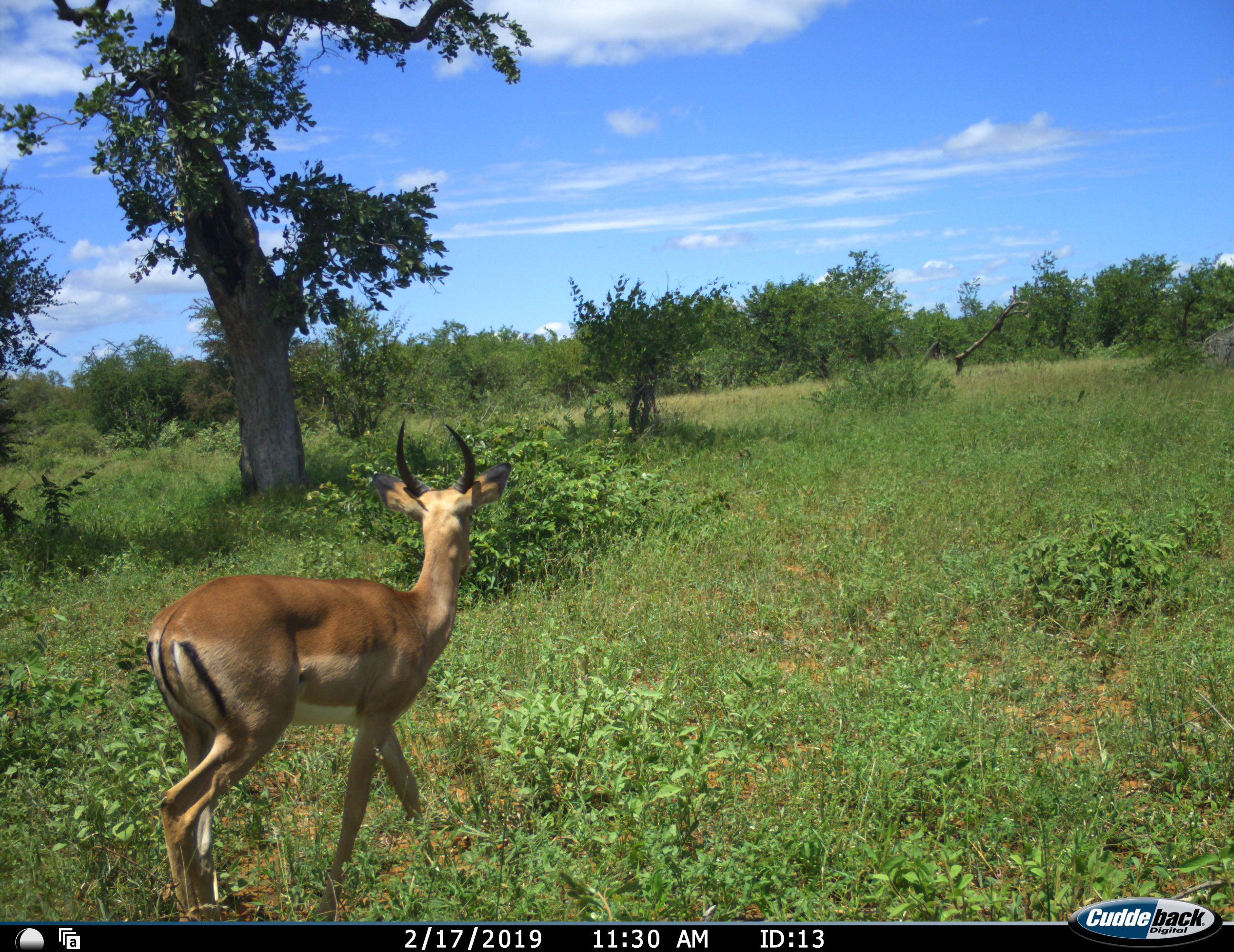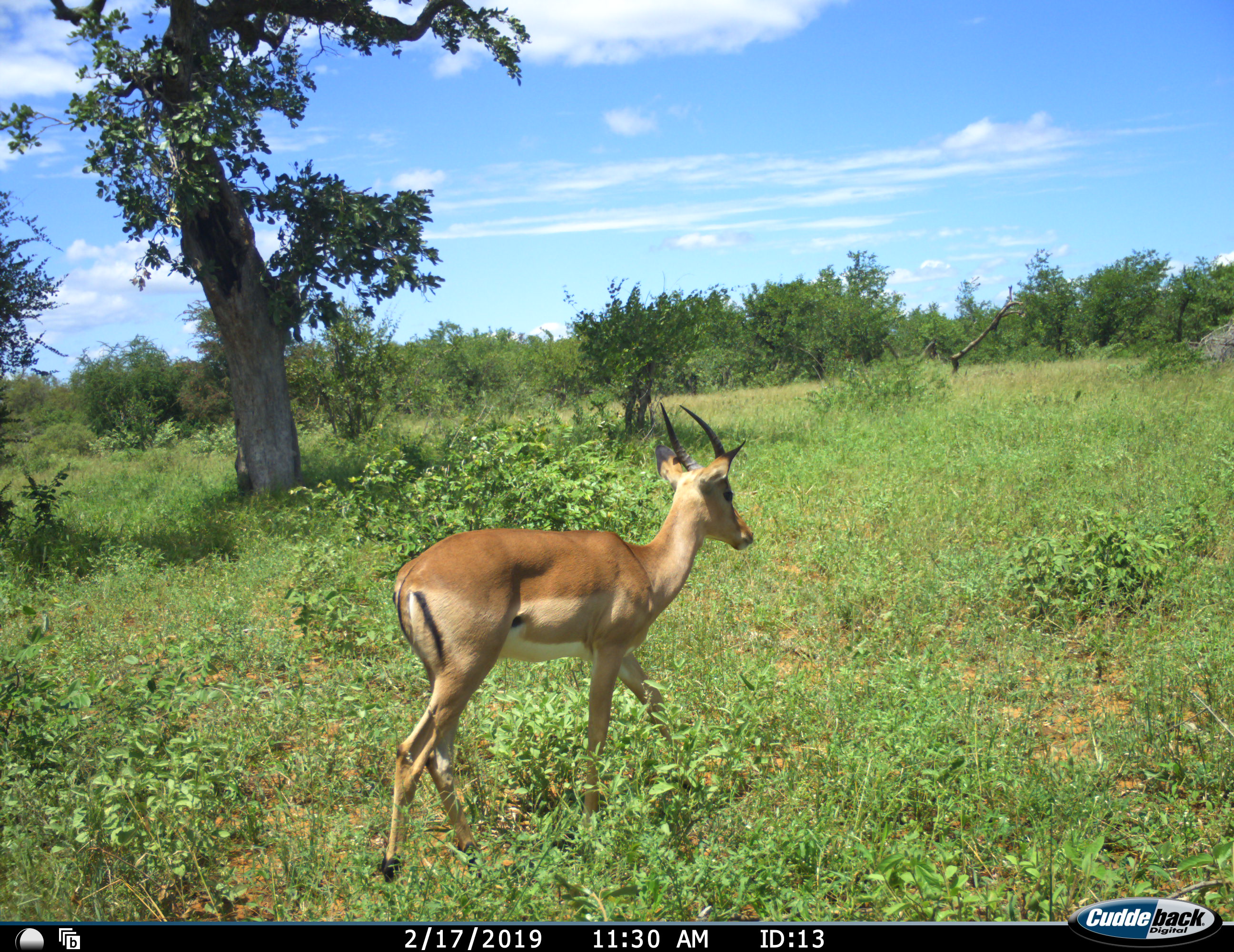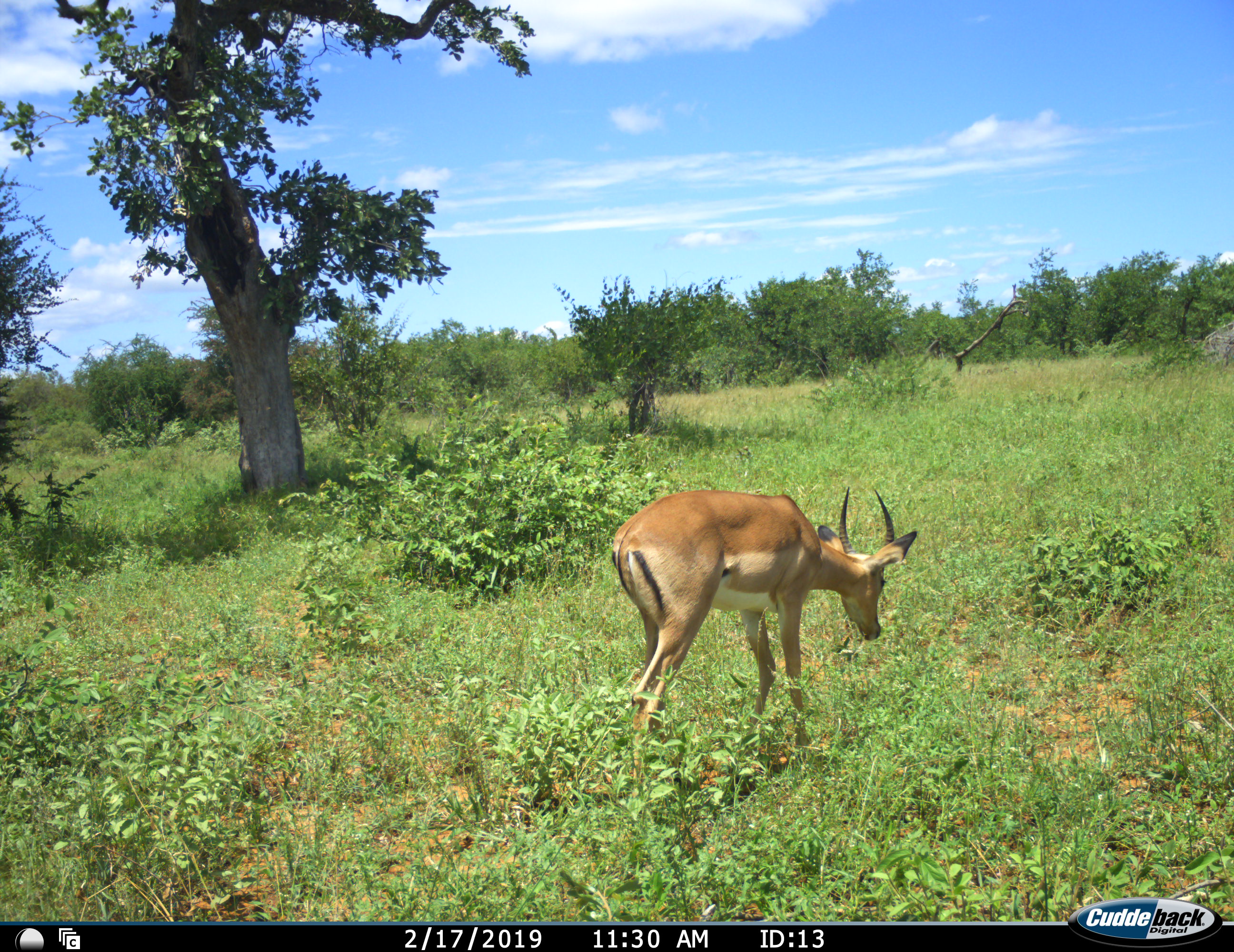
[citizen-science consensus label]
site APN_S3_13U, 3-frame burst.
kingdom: Animalia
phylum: Chordata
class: Mammalia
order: Artiodactyla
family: Bovidae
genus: Aepyceros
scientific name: Aepyceros melampus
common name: impala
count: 1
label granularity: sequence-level